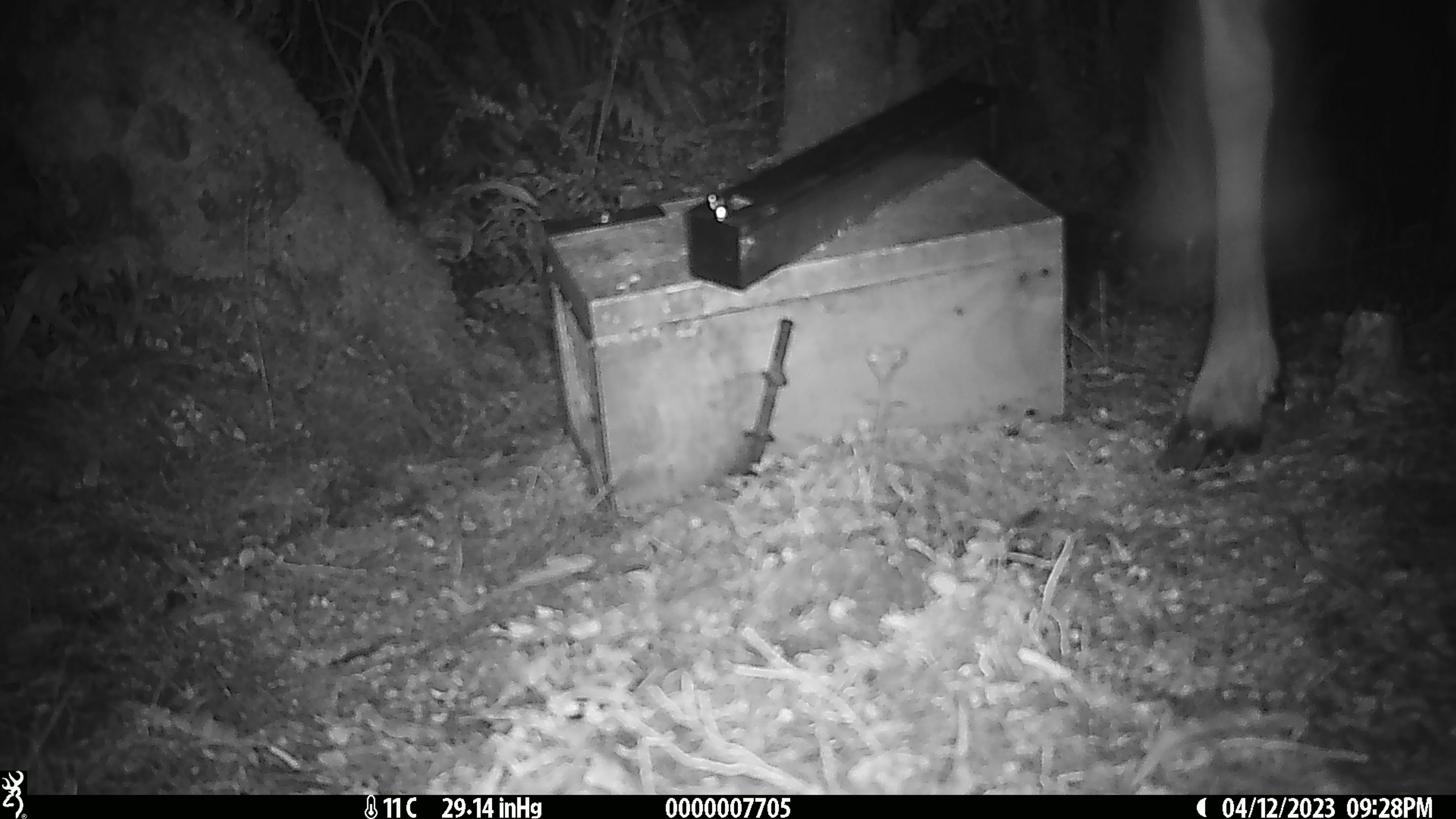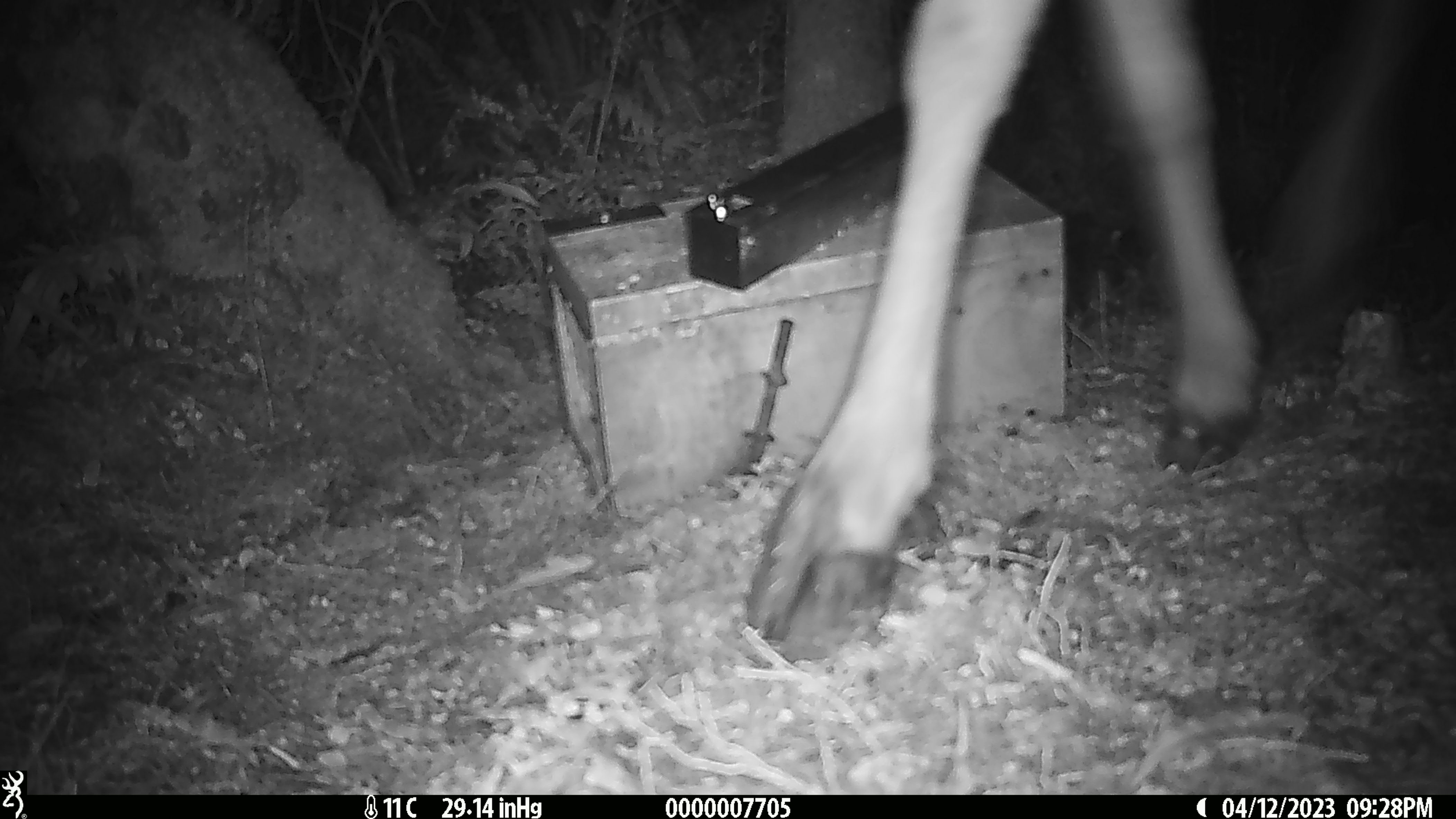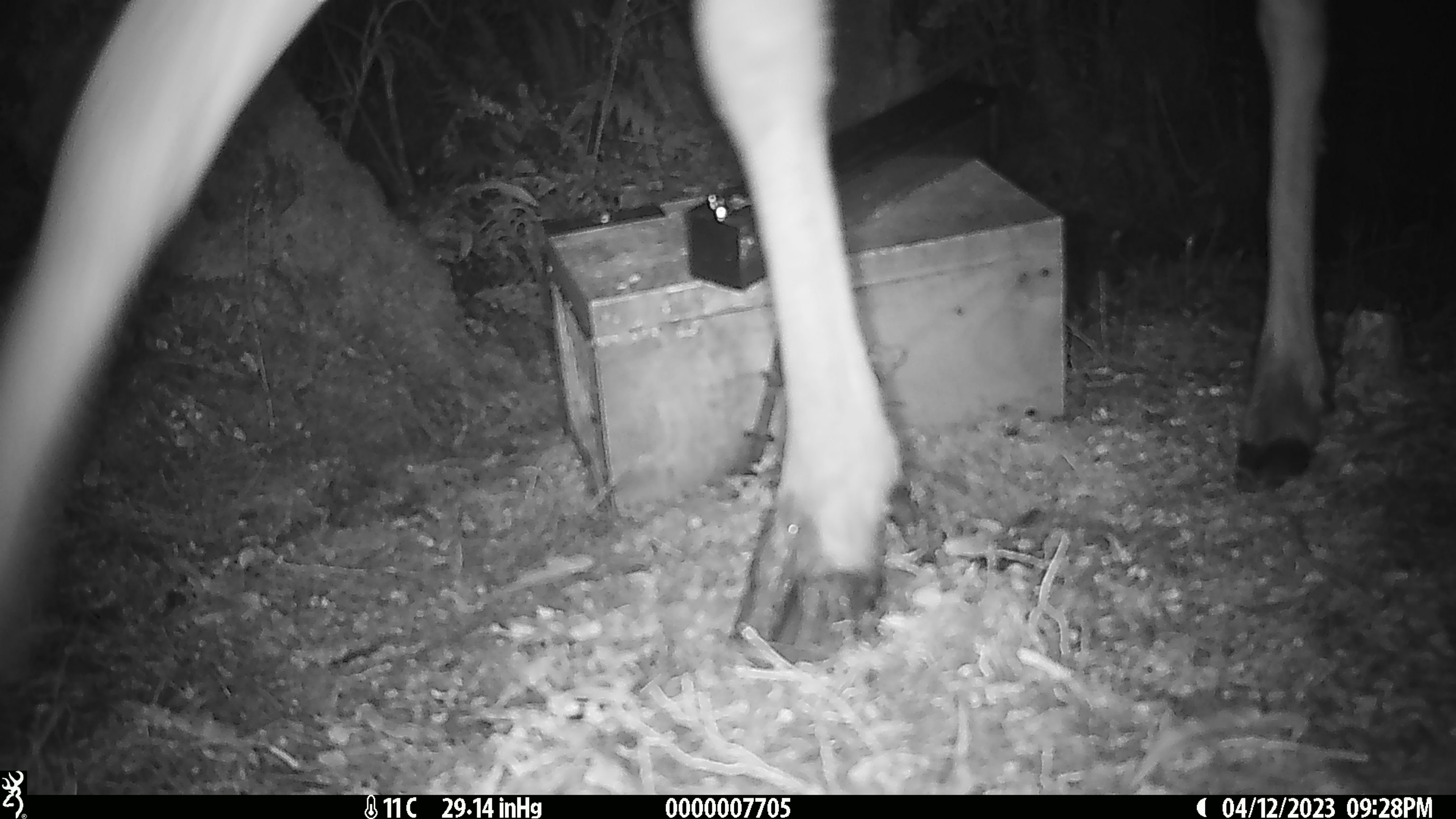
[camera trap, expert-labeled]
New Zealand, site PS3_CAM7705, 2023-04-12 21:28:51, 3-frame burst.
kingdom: Animalia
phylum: Chordata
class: Mammalia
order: Artiodactyla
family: Cervidae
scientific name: Cervidae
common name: deer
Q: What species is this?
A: Deer (Cervidae).